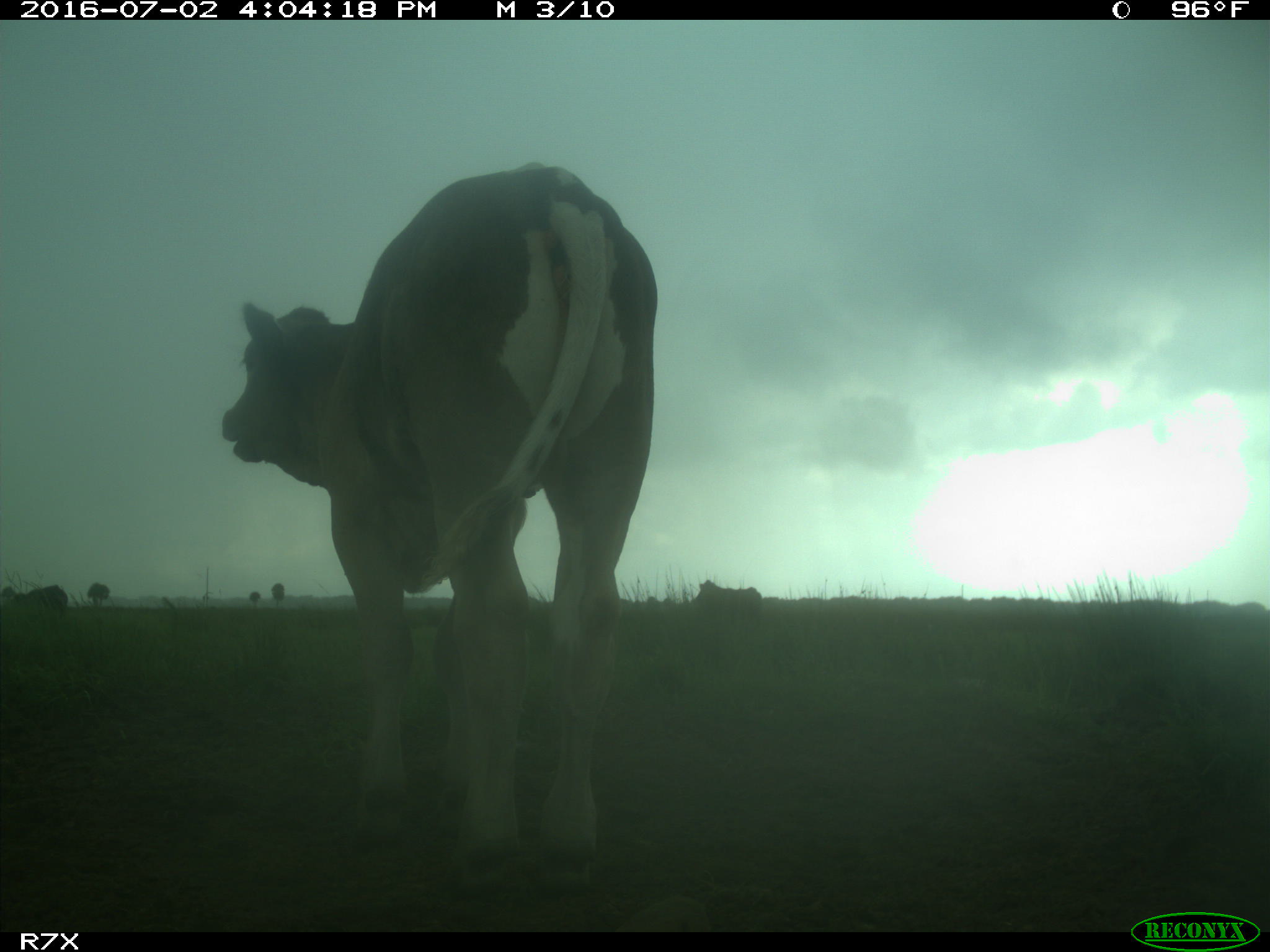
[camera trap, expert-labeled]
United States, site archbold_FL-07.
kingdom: Animalia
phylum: Chordata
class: Mammalia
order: Artiodactyla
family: Bovidae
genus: Bos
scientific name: Bos taurus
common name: domestic cow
Bos taurus (domestic cow).